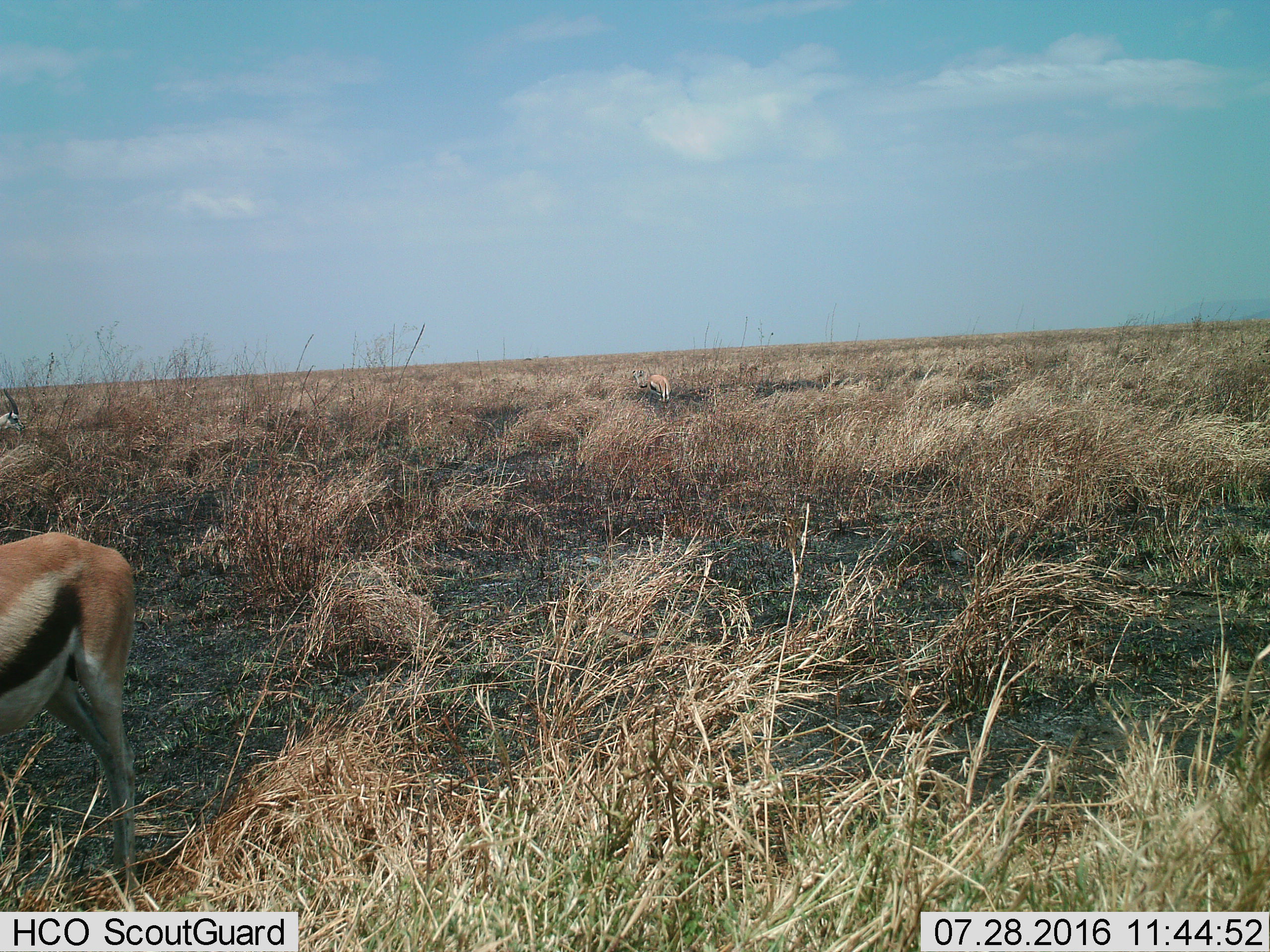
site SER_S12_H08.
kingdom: Animalia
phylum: Chordata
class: Mammalia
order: Artiodactyla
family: Bovidae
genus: Eudorcas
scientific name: Eudorcas thomsonii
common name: thomson's gazelle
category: gazellethomsons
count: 4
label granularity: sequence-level